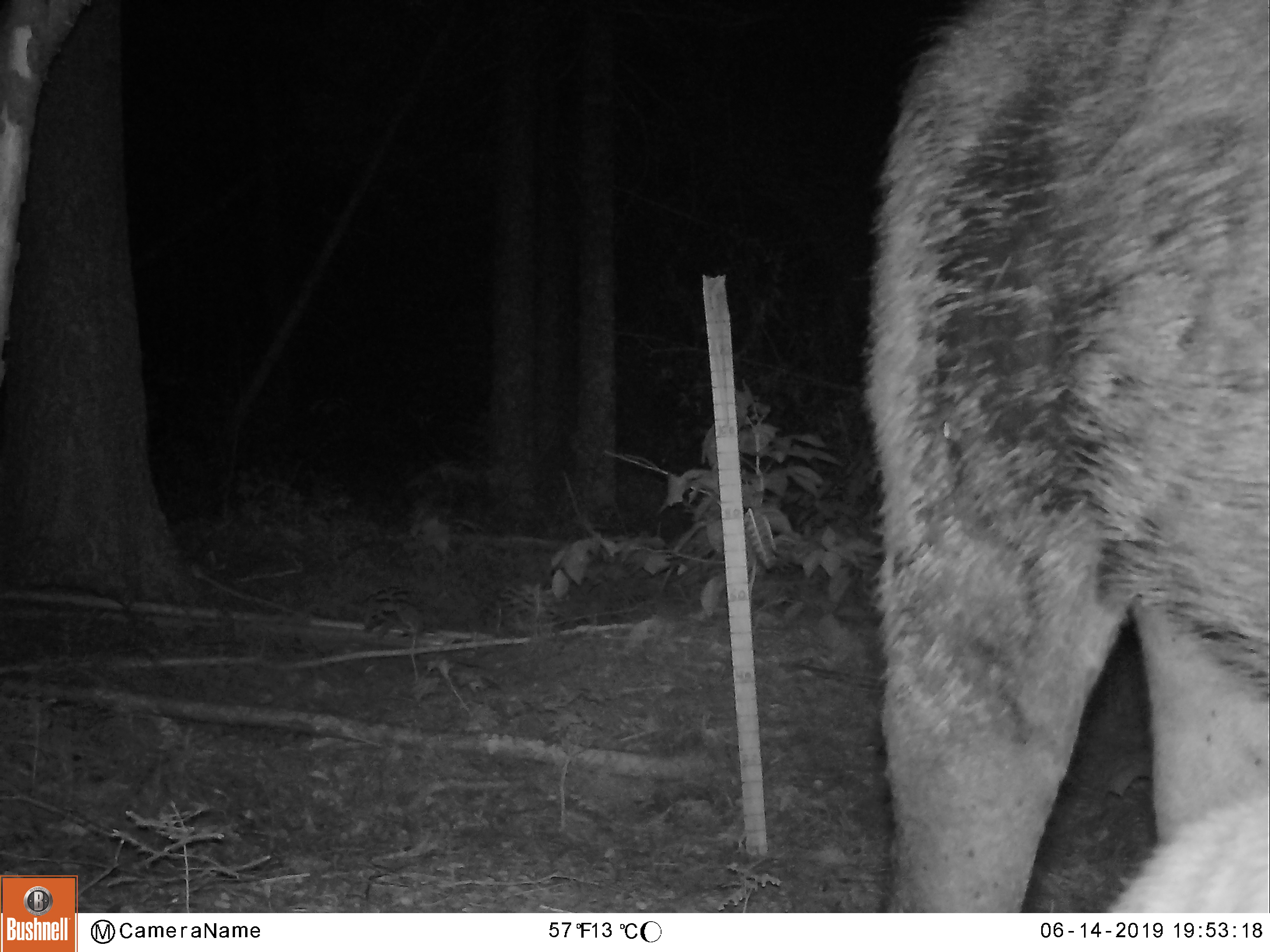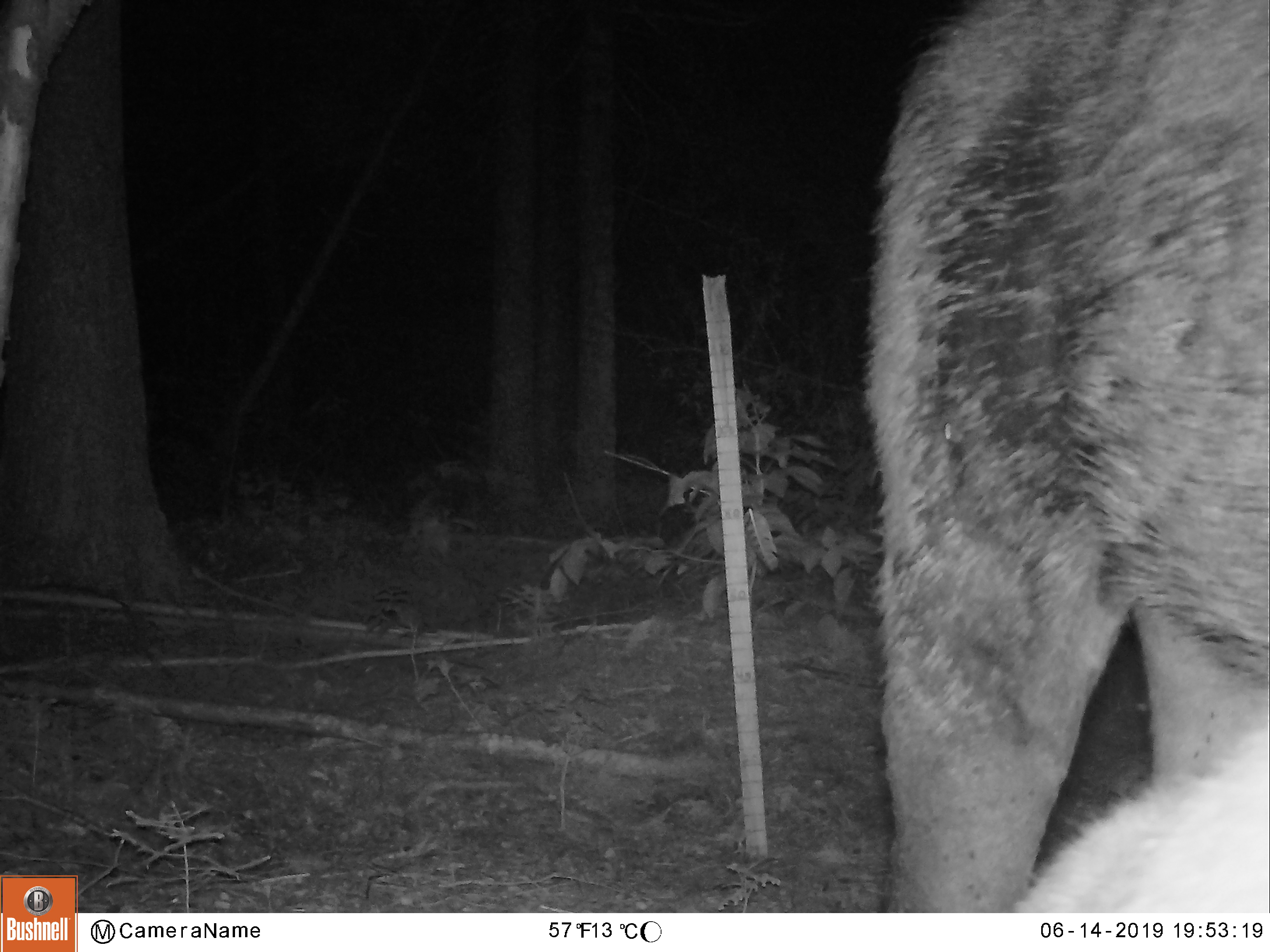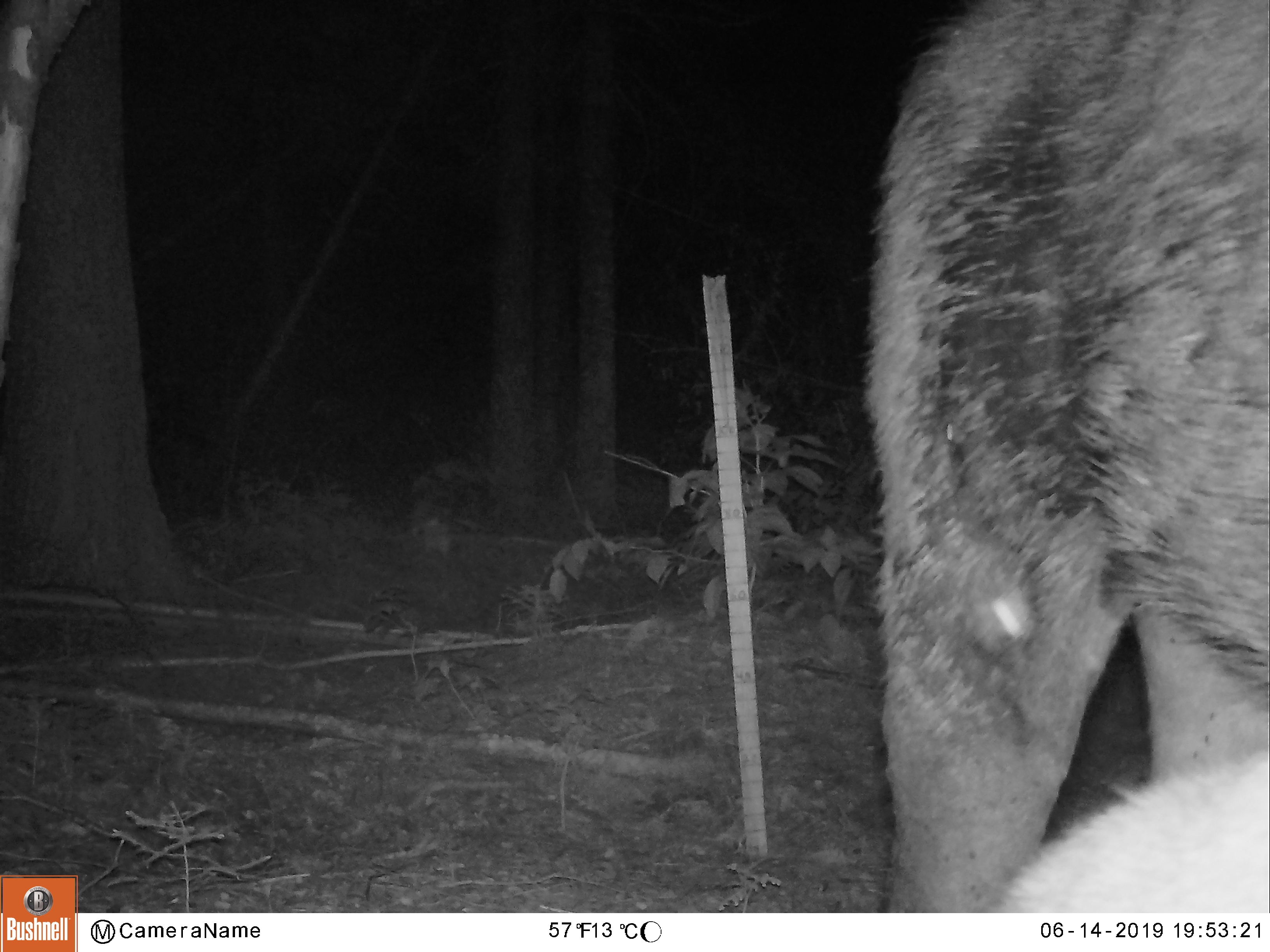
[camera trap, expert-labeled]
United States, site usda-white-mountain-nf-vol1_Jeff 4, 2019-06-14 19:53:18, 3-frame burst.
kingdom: Animalia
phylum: Chordata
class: Mammalia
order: Artiodactyla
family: Cervidae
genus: Alces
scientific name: Alces alces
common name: moose